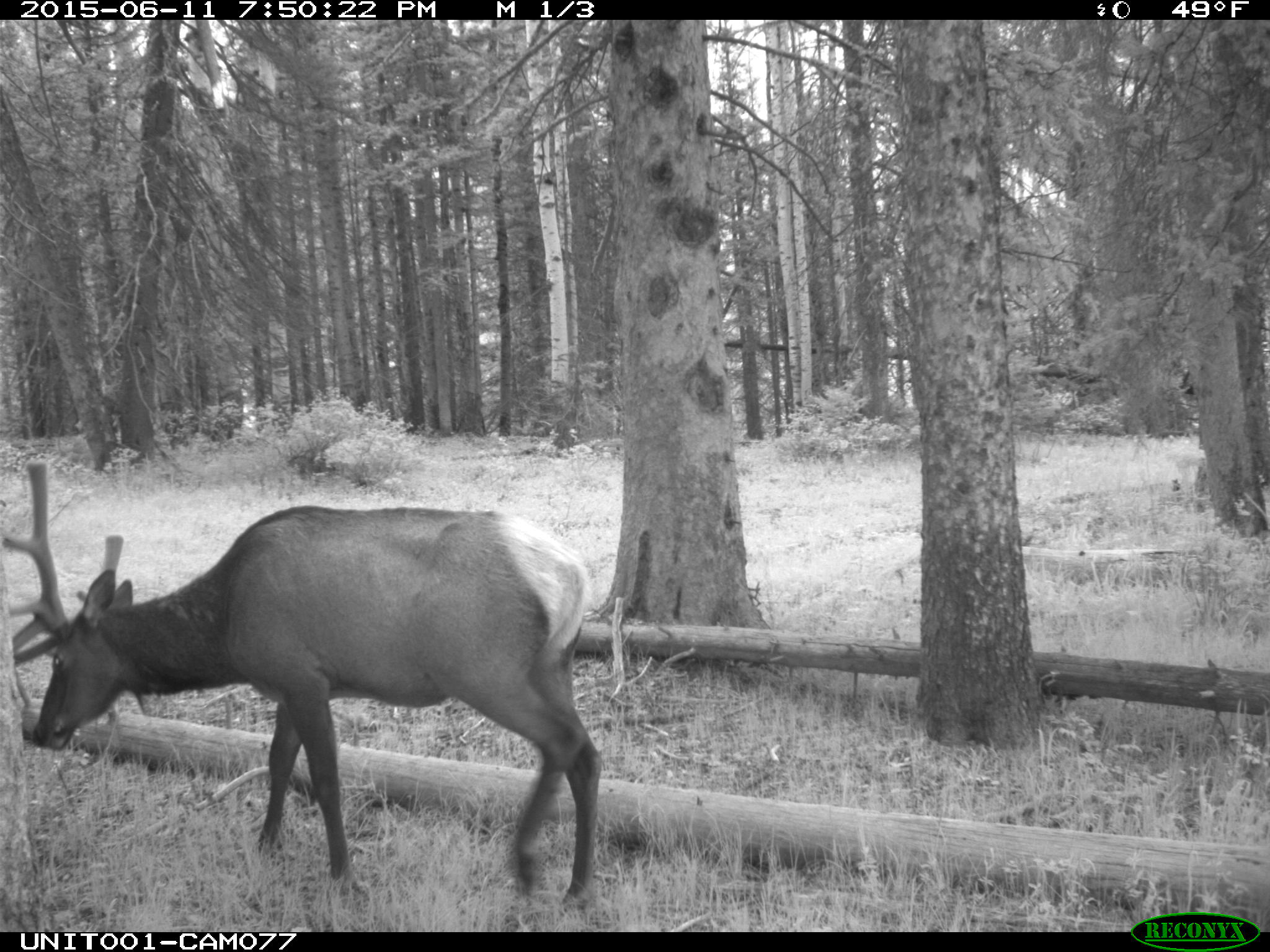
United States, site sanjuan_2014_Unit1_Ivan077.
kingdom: Animalia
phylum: Chordata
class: Mammalia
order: Artiodactyla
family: Cervidae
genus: Cervus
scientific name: Cervus elaphus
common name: red deer